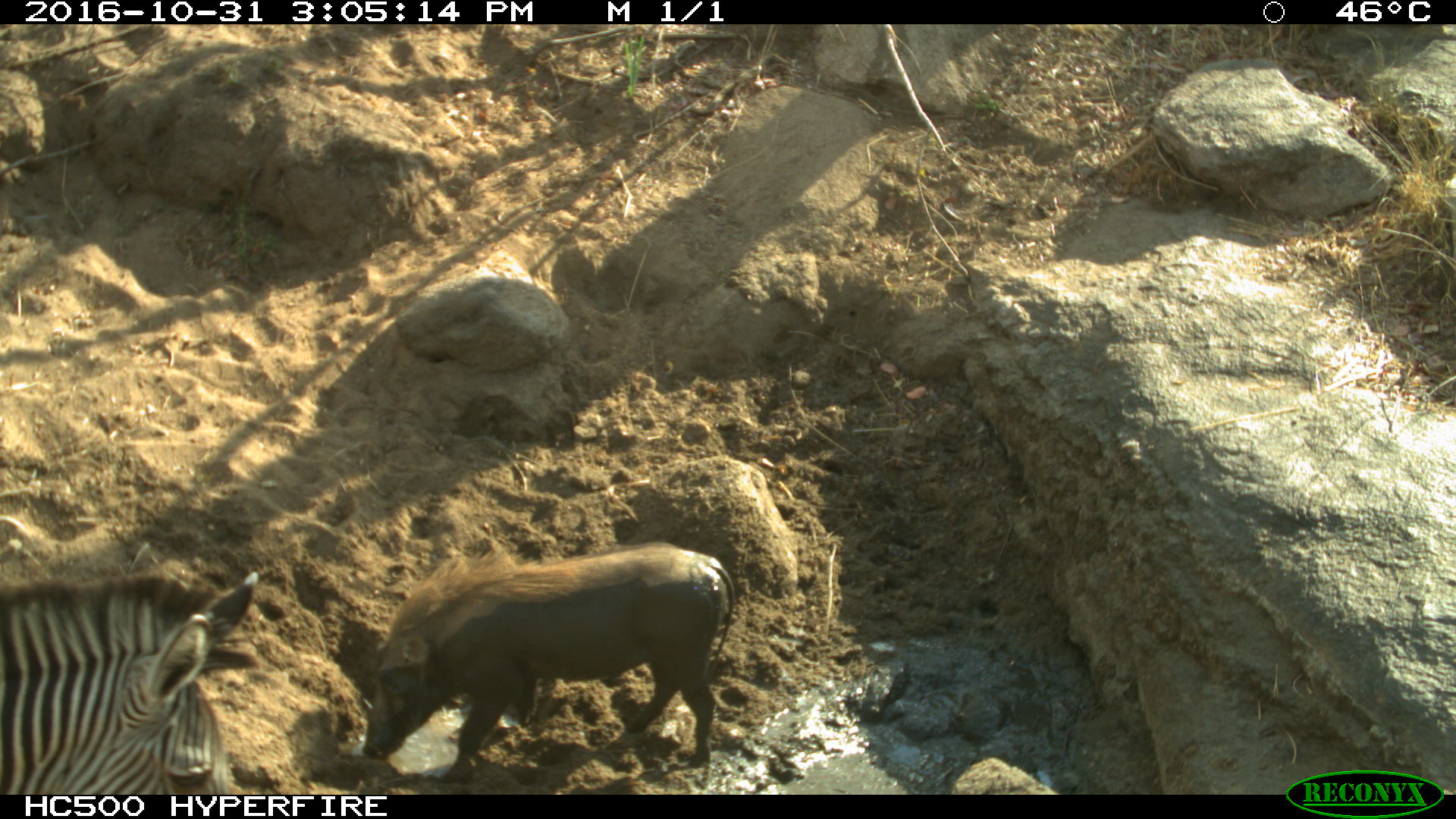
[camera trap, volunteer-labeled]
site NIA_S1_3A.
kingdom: Animalia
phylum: Chordata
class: Mammalia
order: Artiodactyla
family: Suidae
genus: Phacochoerus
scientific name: Phacochoerus africanus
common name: warthog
Warthog (Phacochoerus africanus), count 1. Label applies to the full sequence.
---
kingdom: Animalia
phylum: Chordata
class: Mammalia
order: Perissodactyla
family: Equidae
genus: Equus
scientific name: Equus quagga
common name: plains zebra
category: zebraplains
Zebraplains (plains zebra) (Equus quagga), count 1. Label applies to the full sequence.